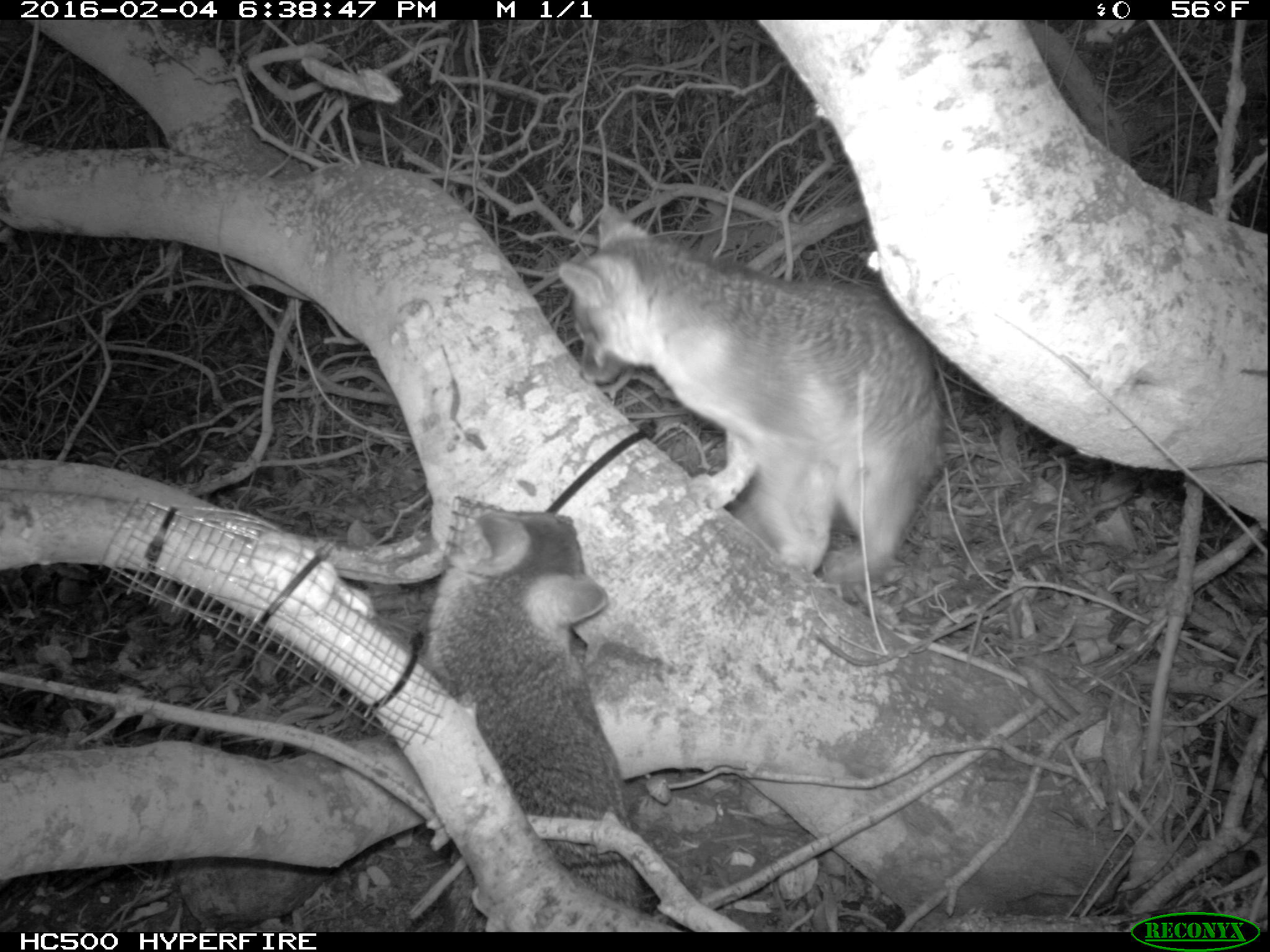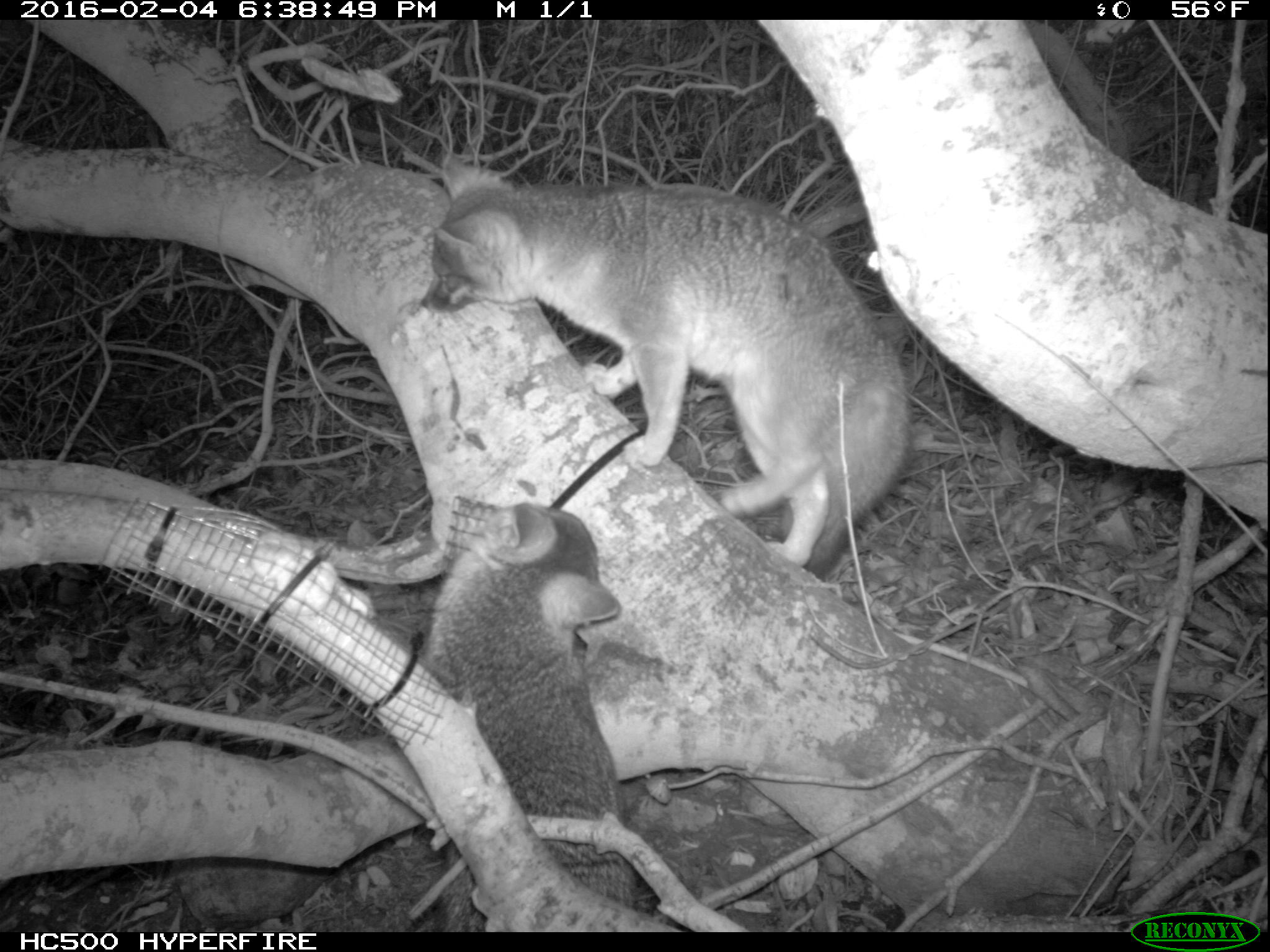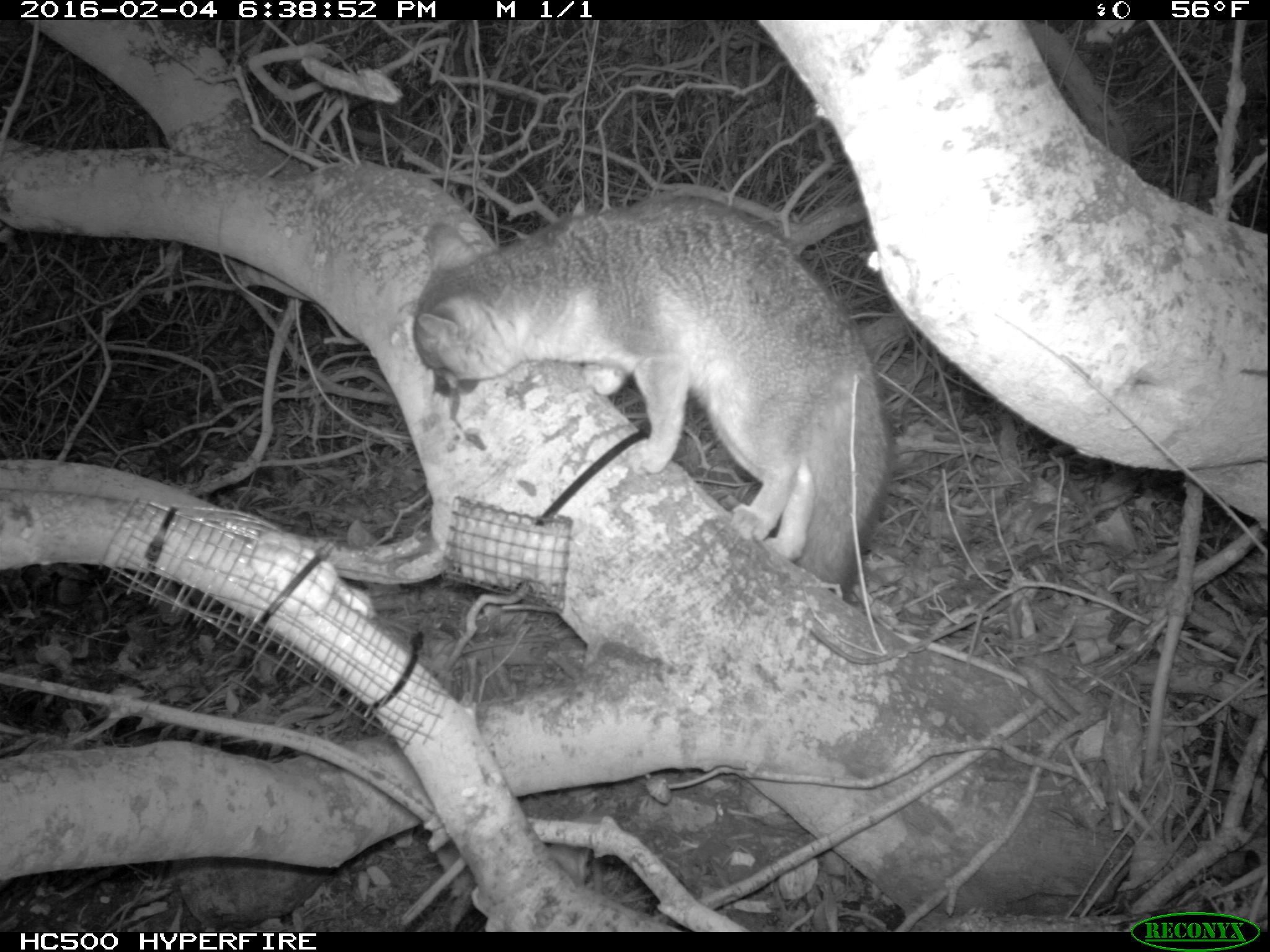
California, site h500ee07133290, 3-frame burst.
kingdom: Animalia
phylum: Chordata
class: Mammalia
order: Carnivora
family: Canidae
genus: Urocyon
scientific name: Urocyon littoralis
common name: island fox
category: fox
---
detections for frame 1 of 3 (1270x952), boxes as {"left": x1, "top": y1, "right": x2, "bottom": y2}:
fox: {"left": 553, "top": 201, "right": 949, "bottom": 590}; {"left": 418, "top": 510, "right": 645, "bottom": 931}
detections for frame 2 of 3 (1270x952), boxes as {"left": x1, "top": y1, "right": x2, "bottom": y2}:
fox: {"left": 420, "top": 154, "right": 913, "bottom": 571}; {"left": 424, "top": 502, "right": 629, "bottom": 933}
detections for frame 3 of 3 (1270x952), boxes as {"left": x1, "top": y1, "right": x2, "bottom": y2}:
fox: {"left": 394, "top": 191, "right": 891, "bottom": 604}